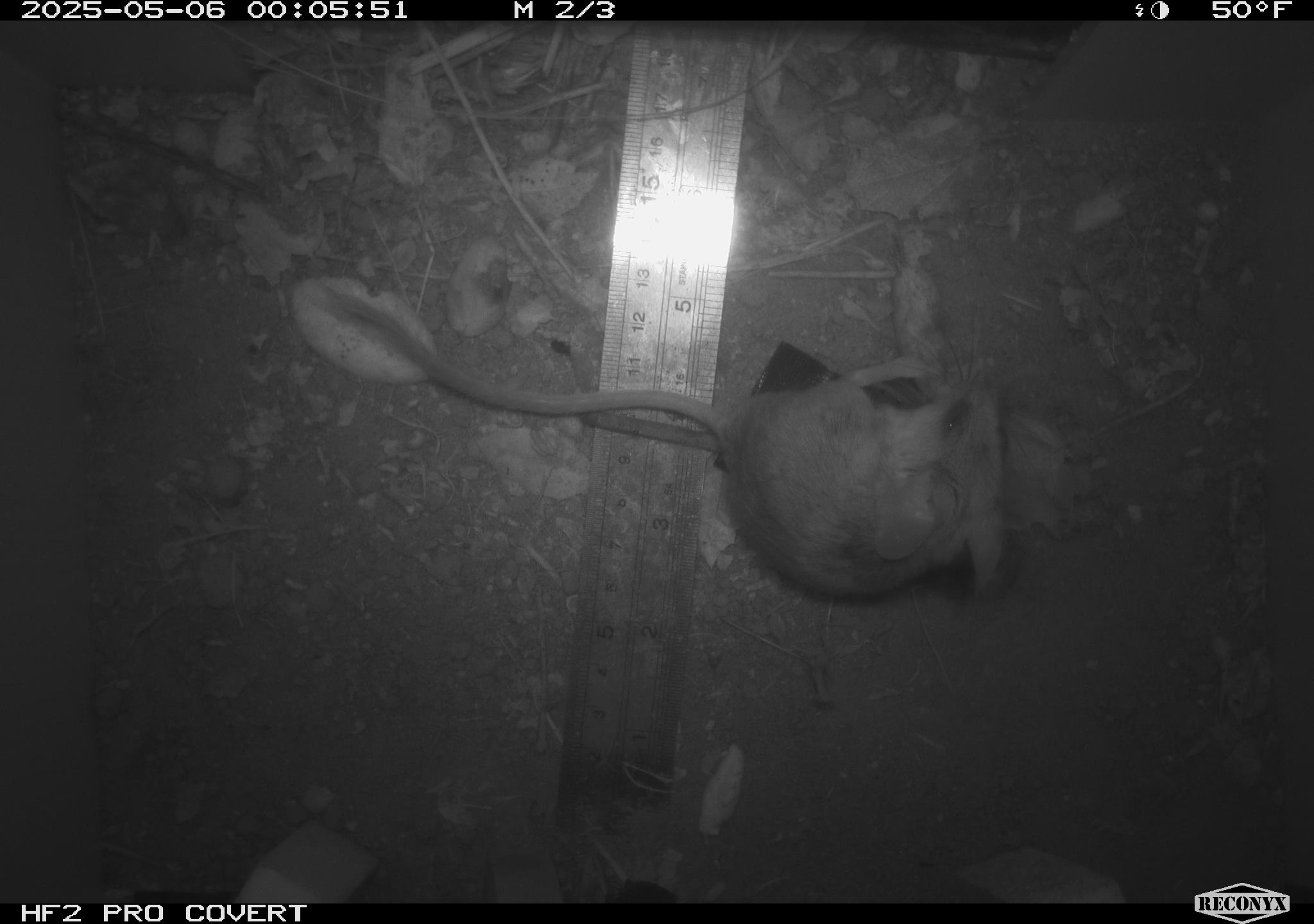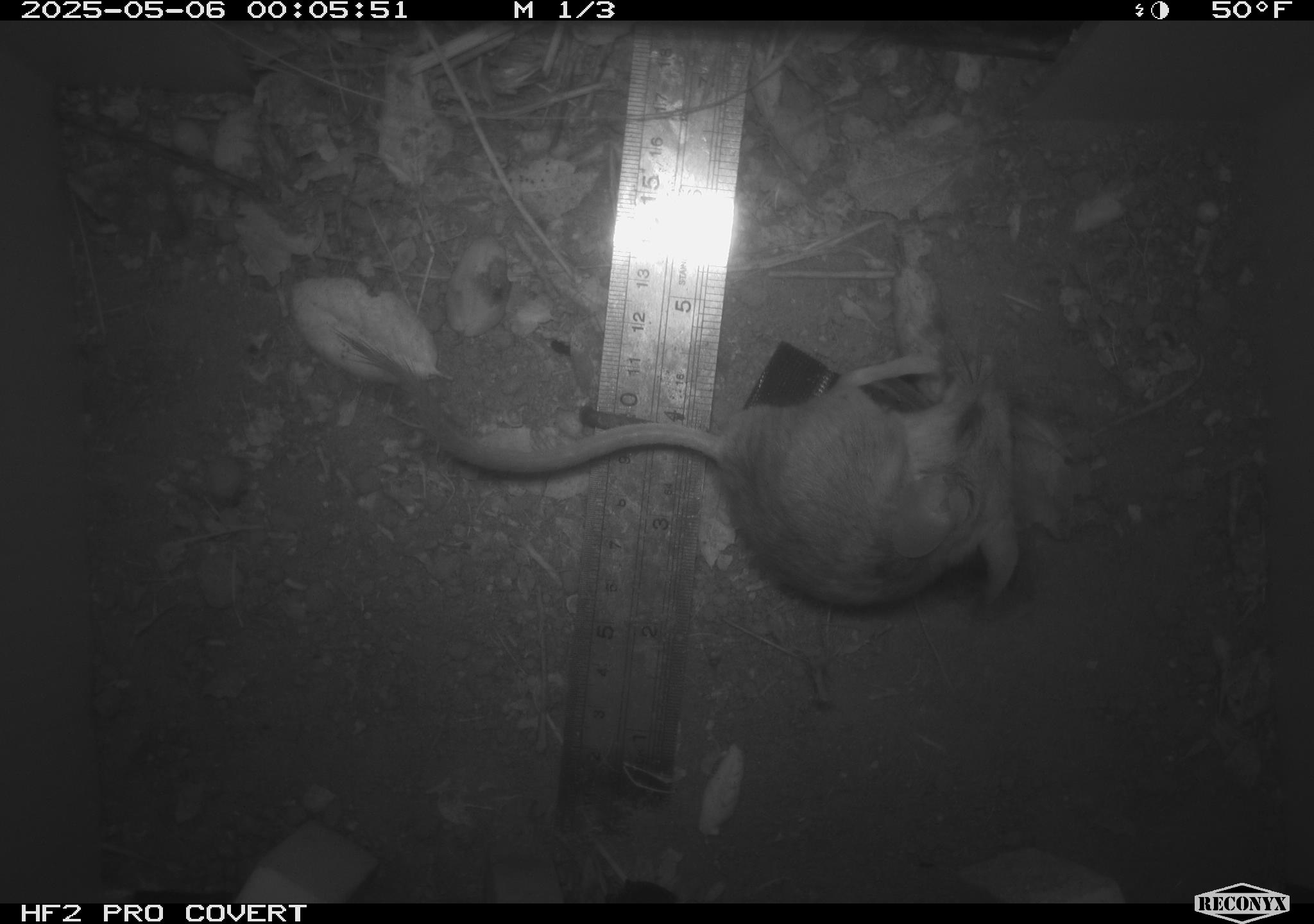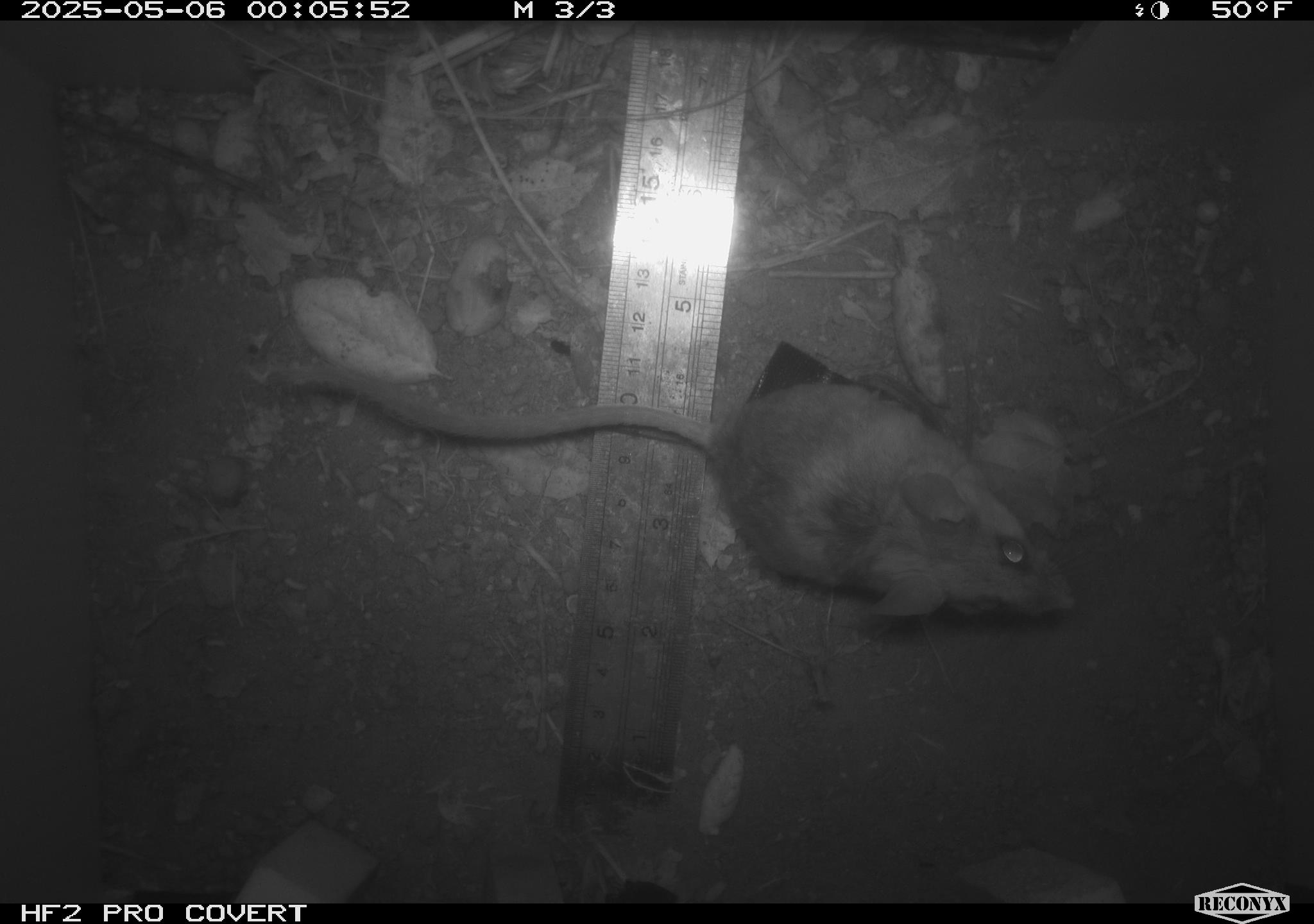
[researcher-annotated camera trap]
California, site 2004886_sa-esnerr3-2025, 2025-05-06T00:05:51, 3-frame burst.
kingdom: Animalia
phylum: Chordata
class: Mammalia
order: Rodentia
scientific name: Rodentia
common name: rodent